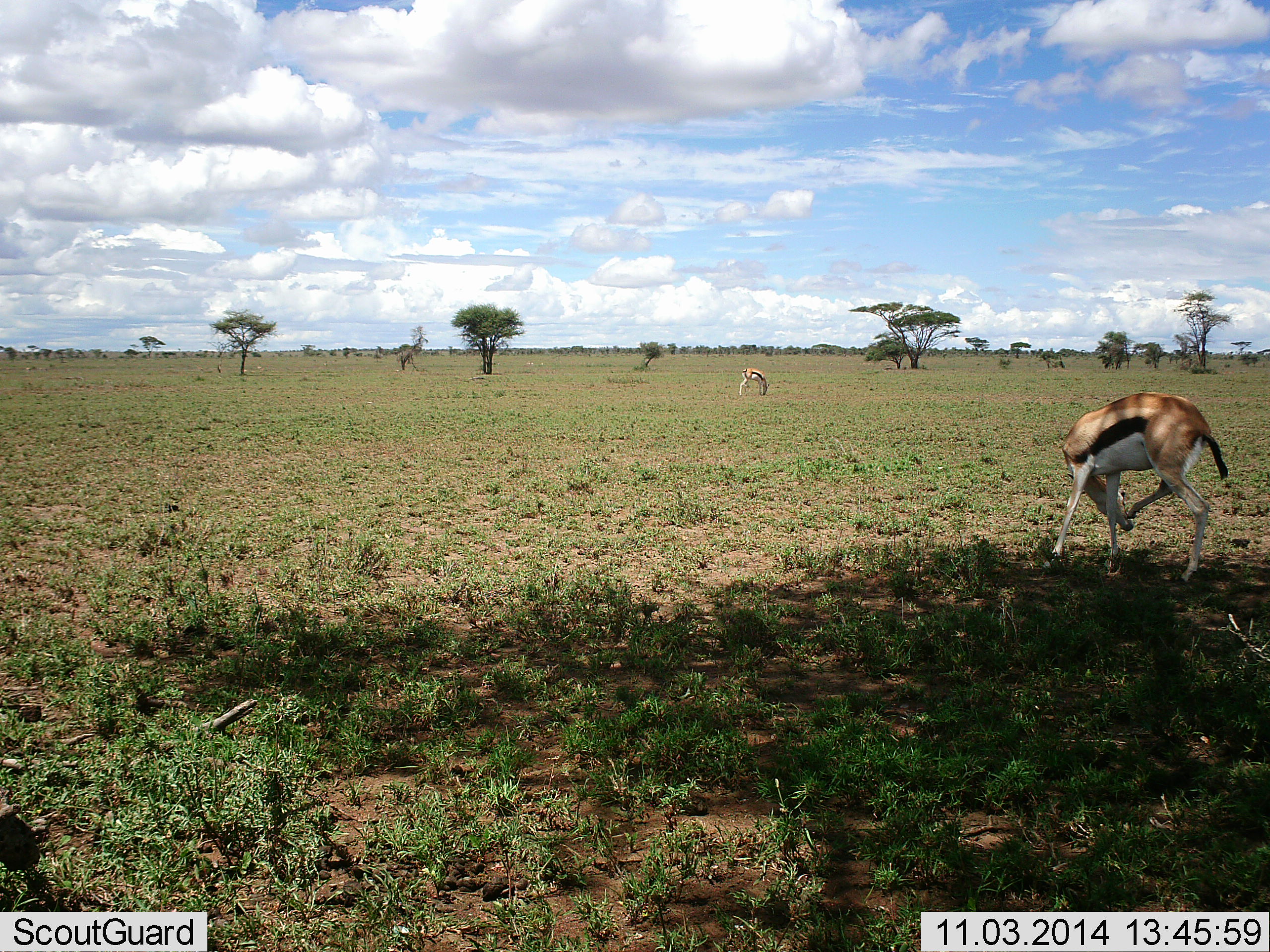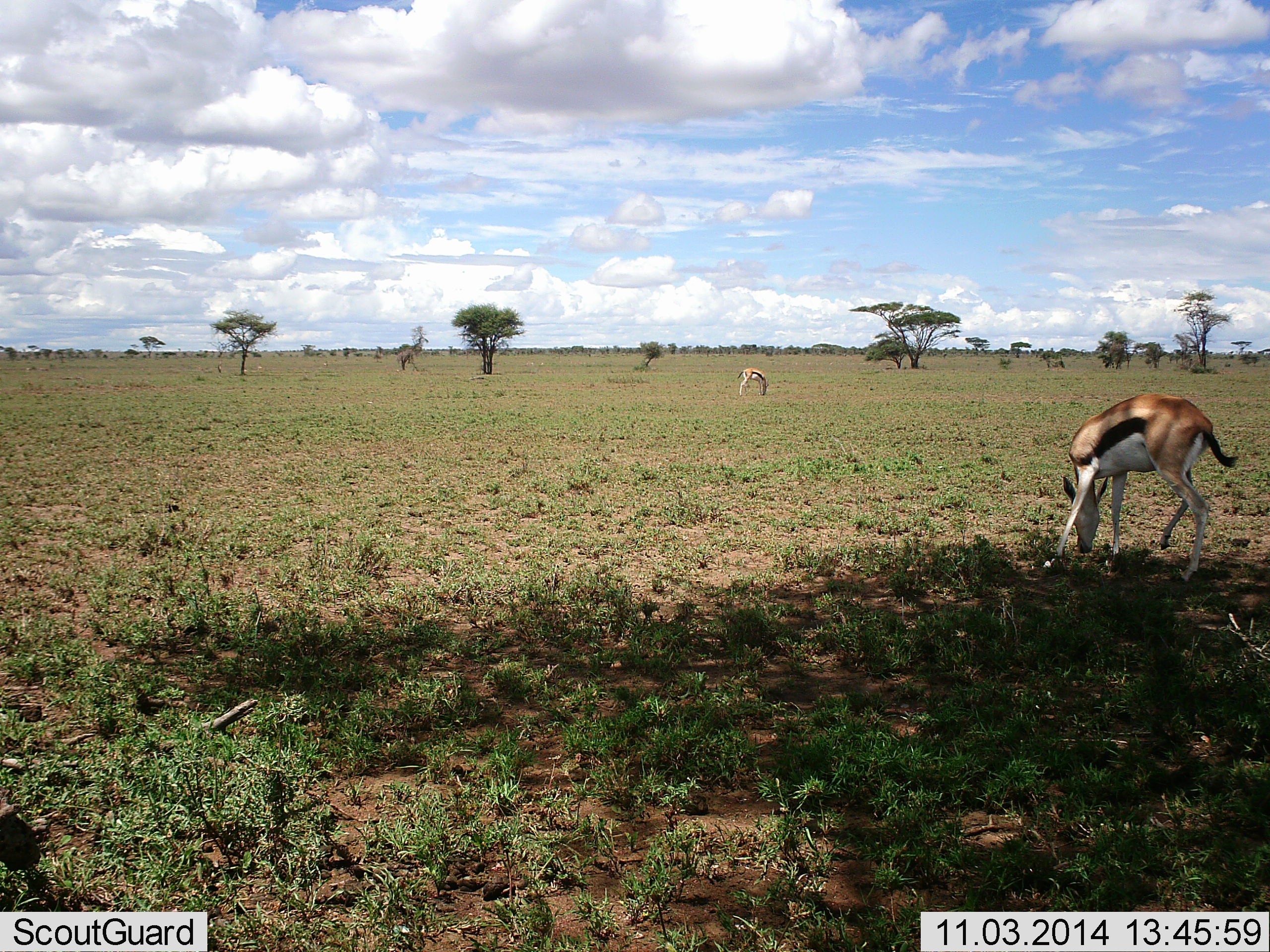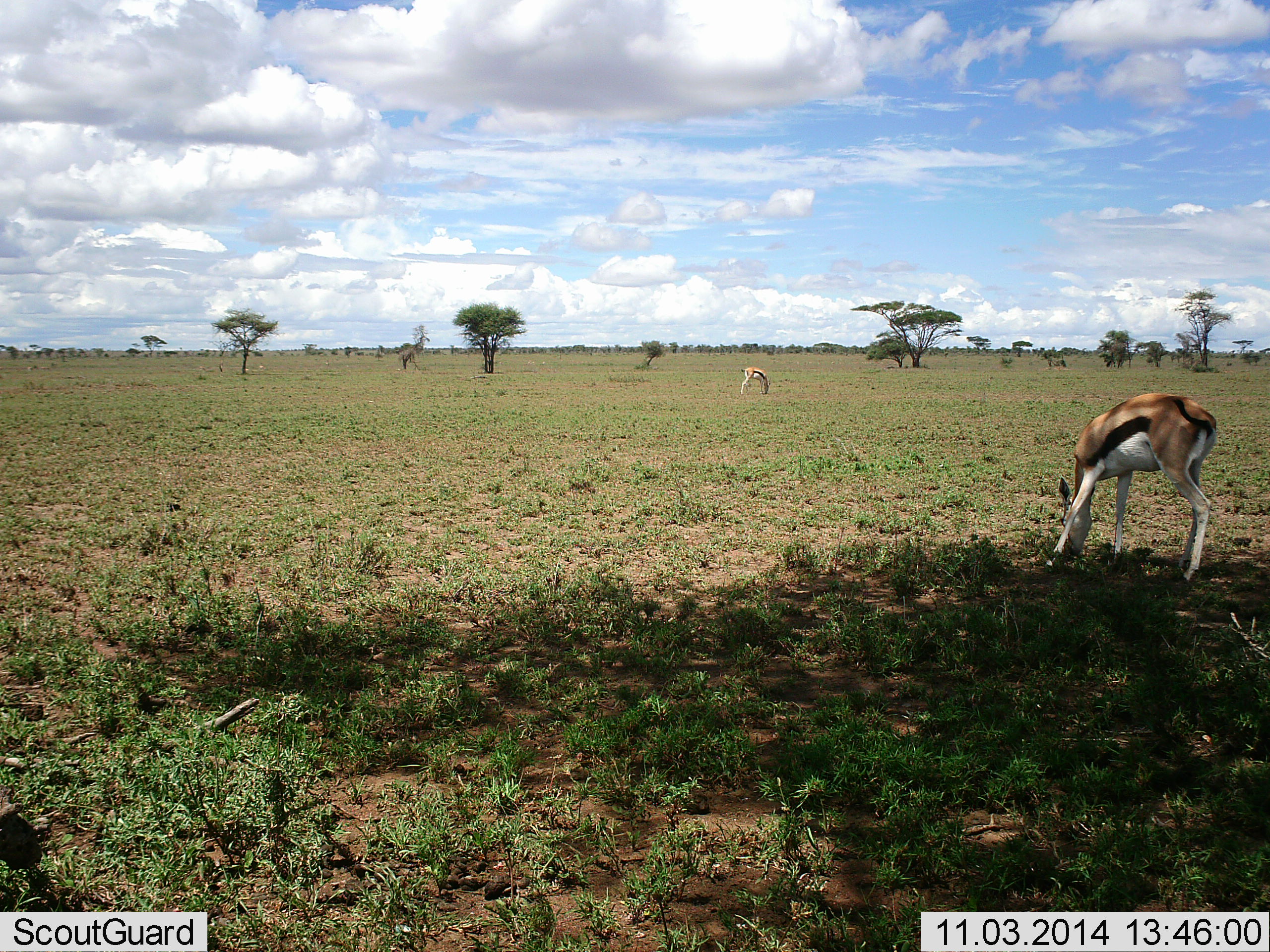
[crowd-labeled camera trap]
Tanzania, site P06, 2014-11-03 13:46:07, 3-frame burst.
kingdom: Animalia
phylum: Chordata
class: Mammalia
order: Artiodactyla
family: Bovidae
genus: Eudorcas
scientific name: Eudorcas thomsonii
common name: thomson's gazelle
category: gazellethomsons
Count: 2.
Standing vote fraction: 30%.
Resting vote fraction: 0%.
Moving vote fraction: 10%.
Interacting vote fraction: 0%.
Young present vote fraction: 0%.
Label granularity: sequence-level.